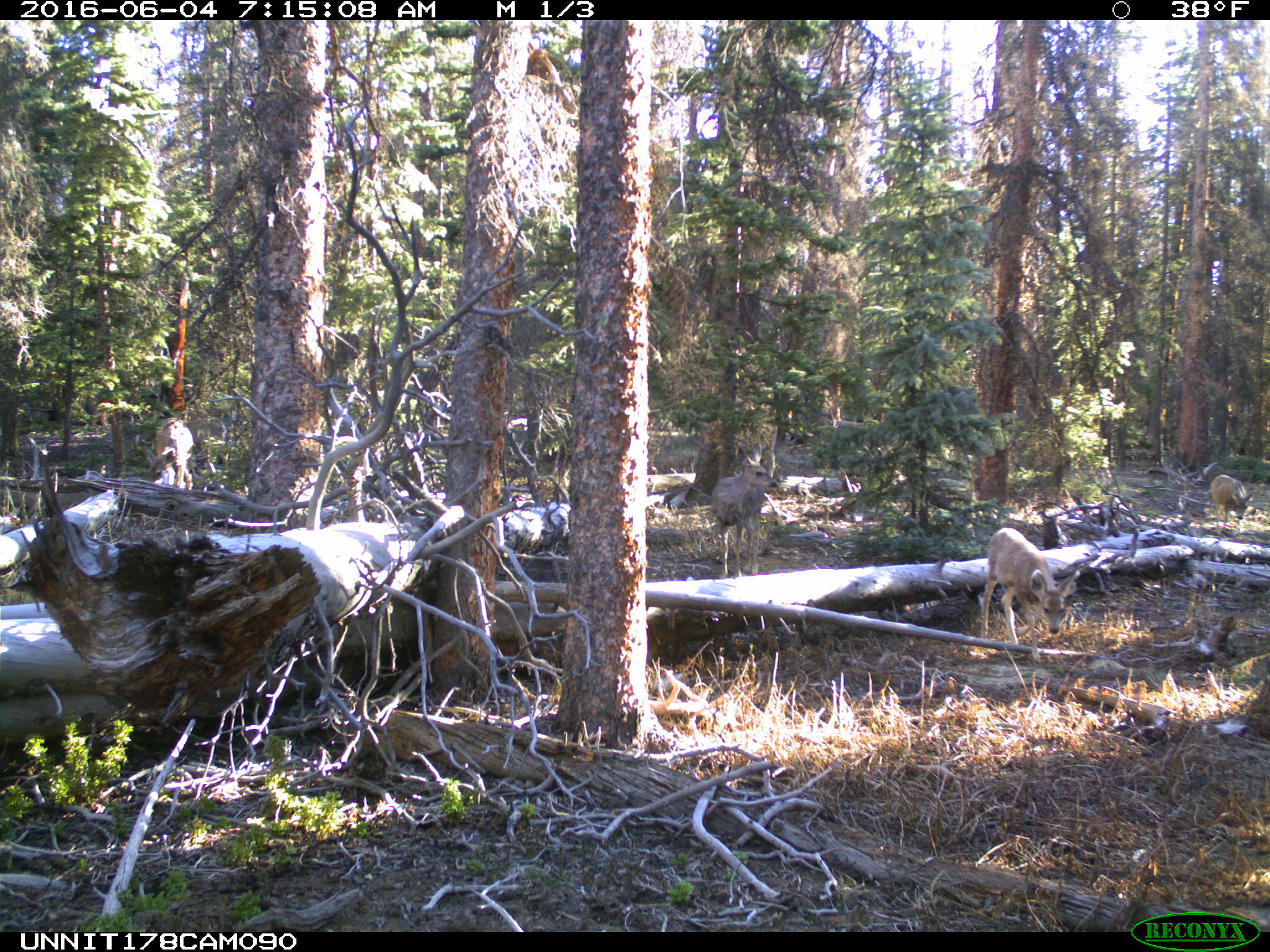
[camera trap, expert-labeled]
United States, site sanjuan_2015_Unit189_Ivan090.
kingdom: Animalia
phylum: Chordata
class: Mammalia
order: Artiodactyla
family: Cervidae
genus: Odocoileus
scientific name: Odocoileus hemionus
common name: mule deer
Odocoileus hemionus (mule deer).